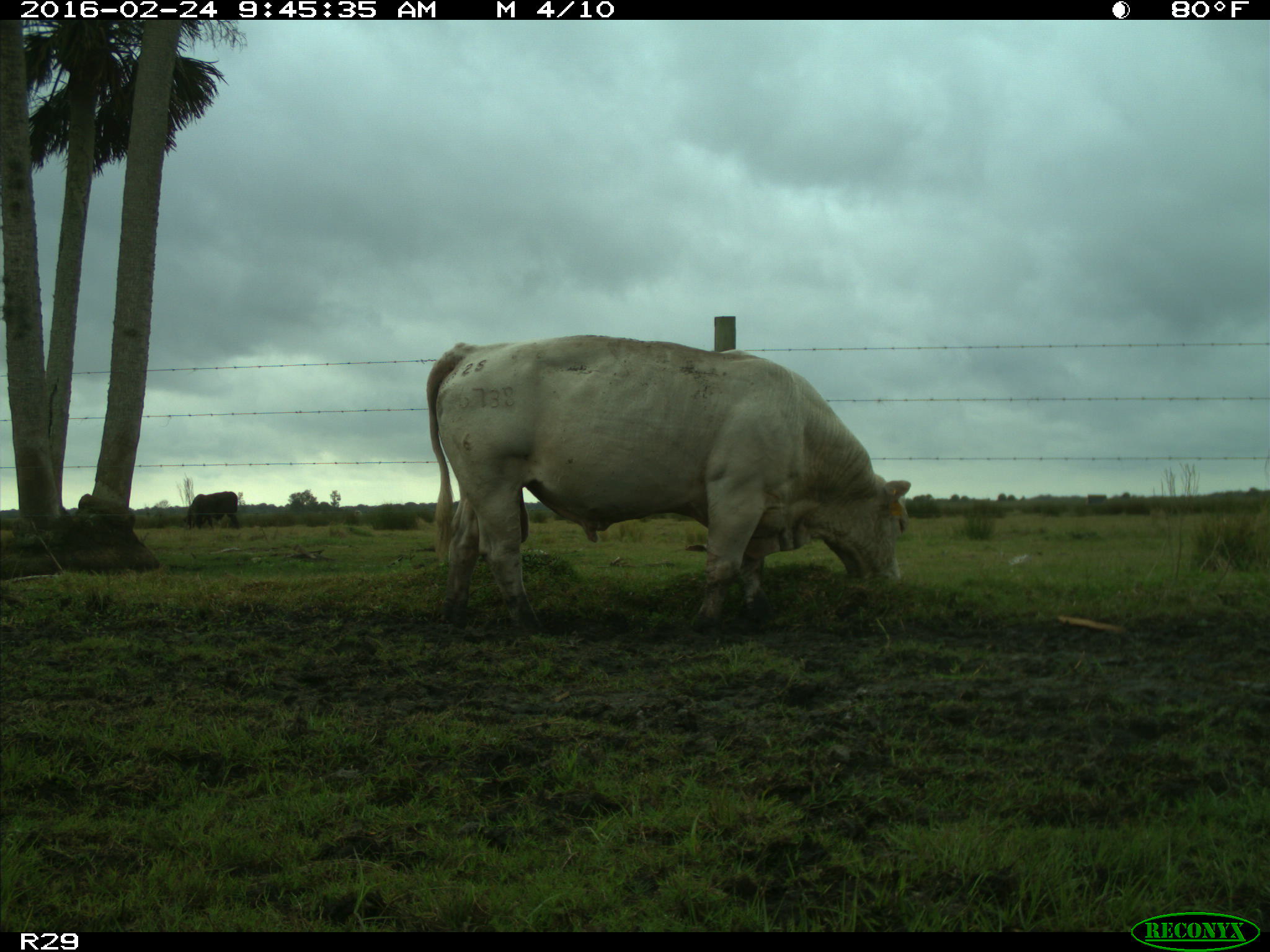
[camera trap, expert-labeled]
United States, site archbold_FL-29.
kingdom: Animalia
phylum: Chordata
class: Mammalia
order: Artiodactyla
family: Bovidae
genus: Bos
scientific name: Bos taurus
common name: domestic cow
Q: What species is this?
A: Bos taurus (domestic cow).